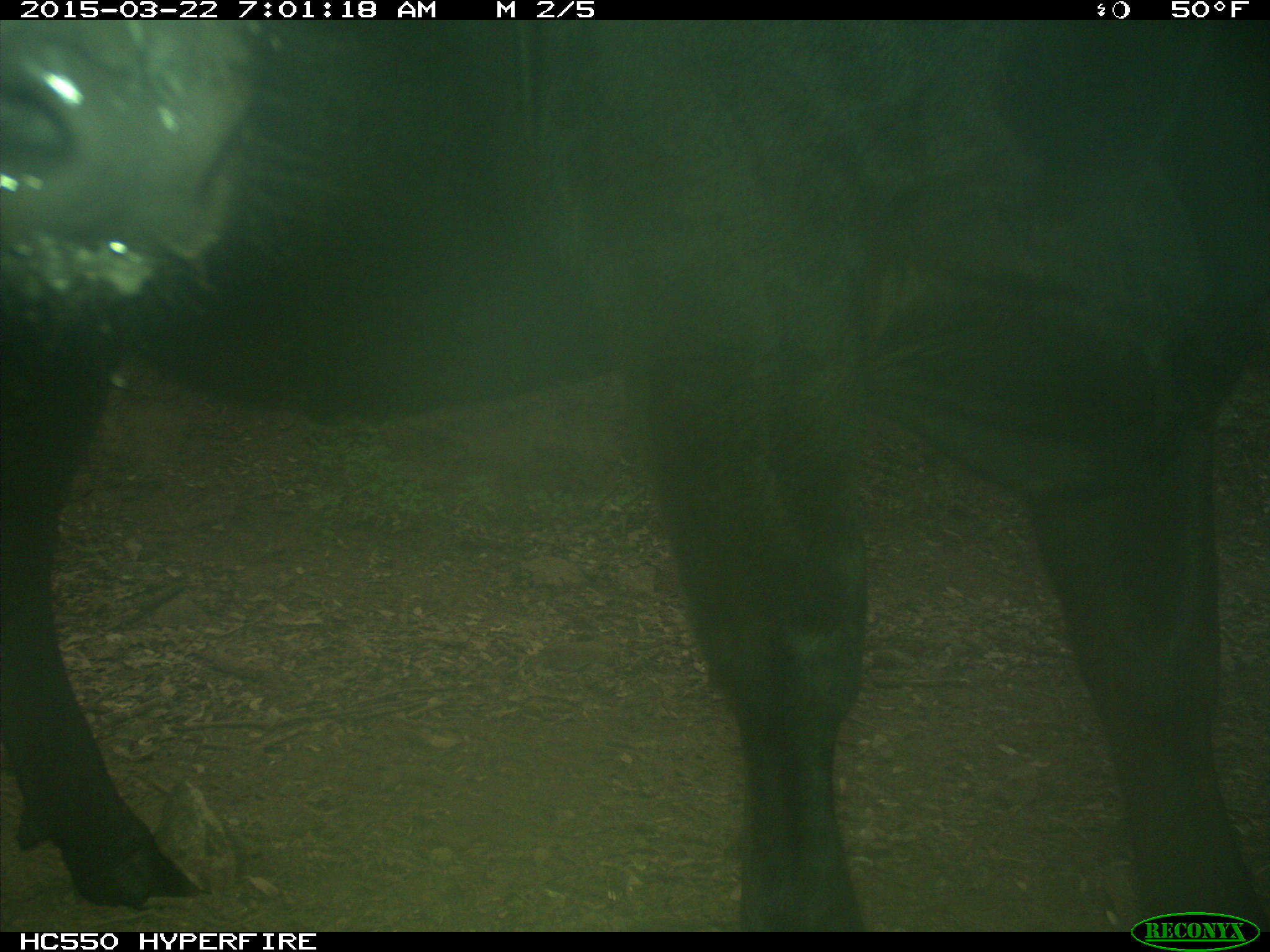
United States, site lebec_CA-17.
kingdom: Animalia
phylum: Chordata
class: Mammalia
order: Artiodactyla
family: Bovidae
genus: Bos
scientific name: Bos taurus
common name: domestic cow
Bos taurus (domestic cow).